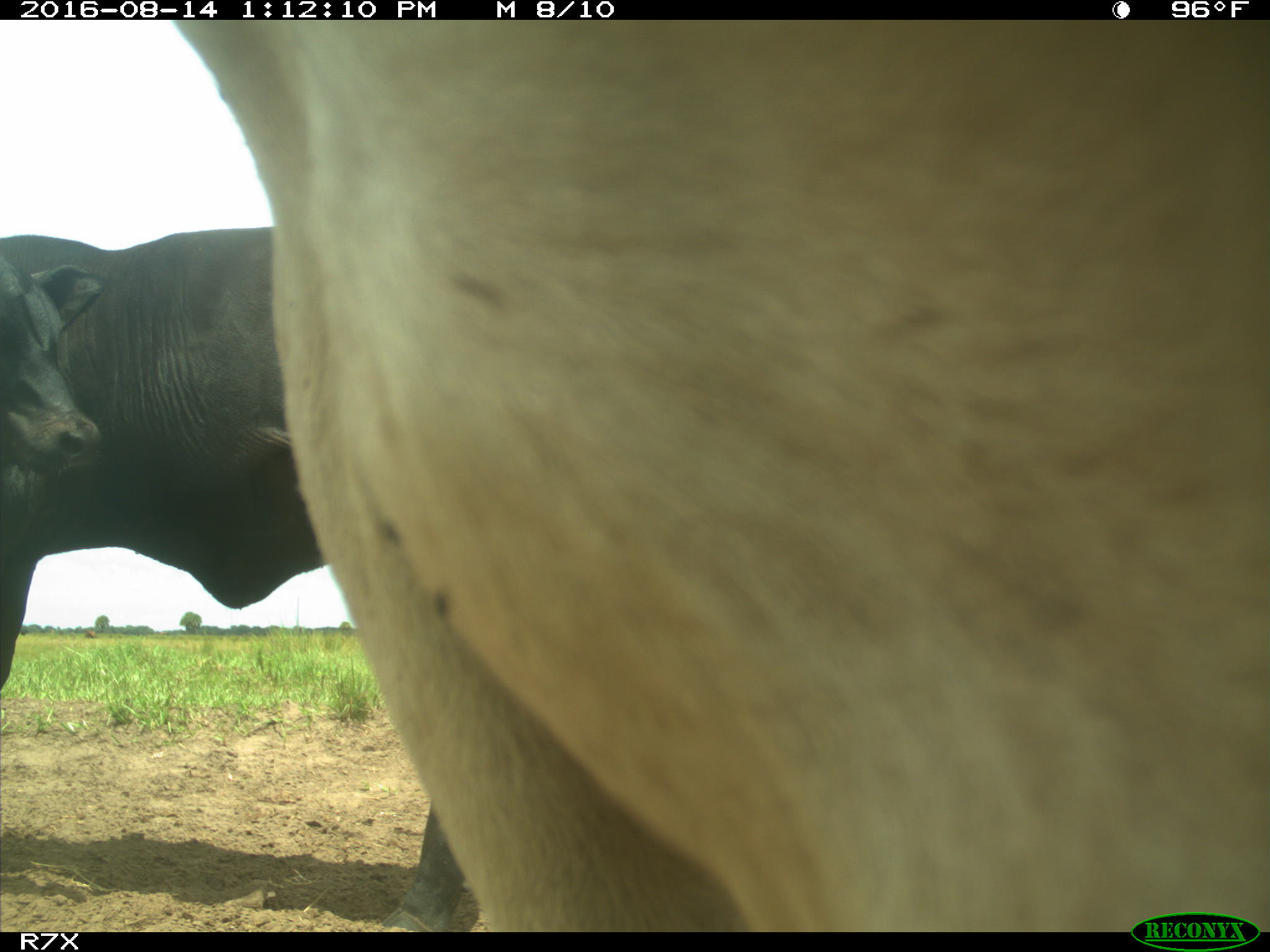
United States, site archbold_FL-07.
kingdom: Animalia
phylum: Chordata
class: Mammalia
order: Artiodactyla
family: Bovidae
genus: Bos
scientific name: Bos taurus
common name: domestic cow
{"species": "Bos taurus (domestic cow)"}